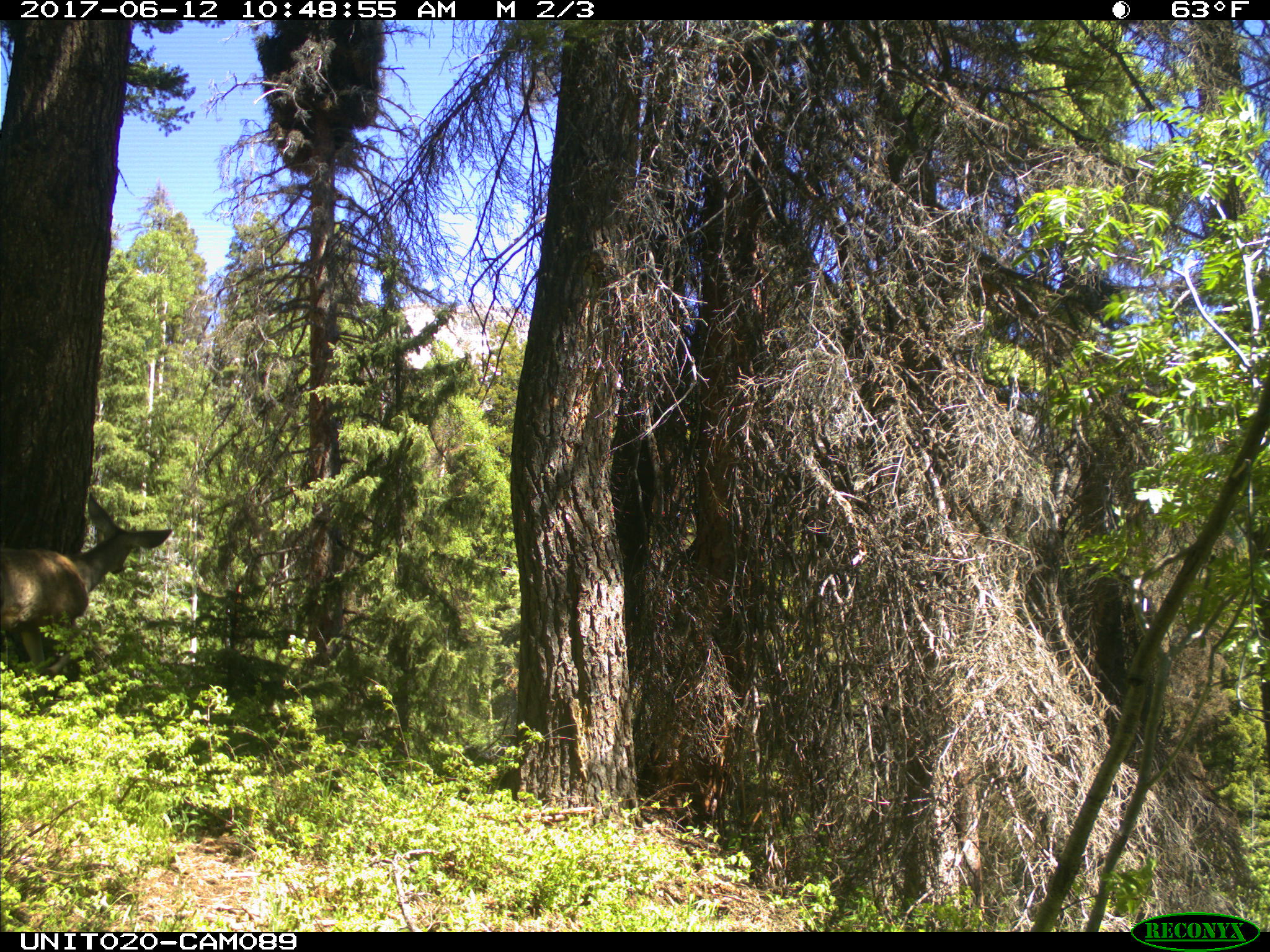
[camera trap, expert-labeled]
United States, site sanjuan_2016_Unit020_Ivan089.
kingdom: Animalia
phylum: Chordata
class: Mammalia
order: Artiodactyla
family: Cervidae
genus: Odocoileus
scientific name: Odocoileus hemionus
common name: mule deer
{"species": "Odocoileus hemionus (mule deer)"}